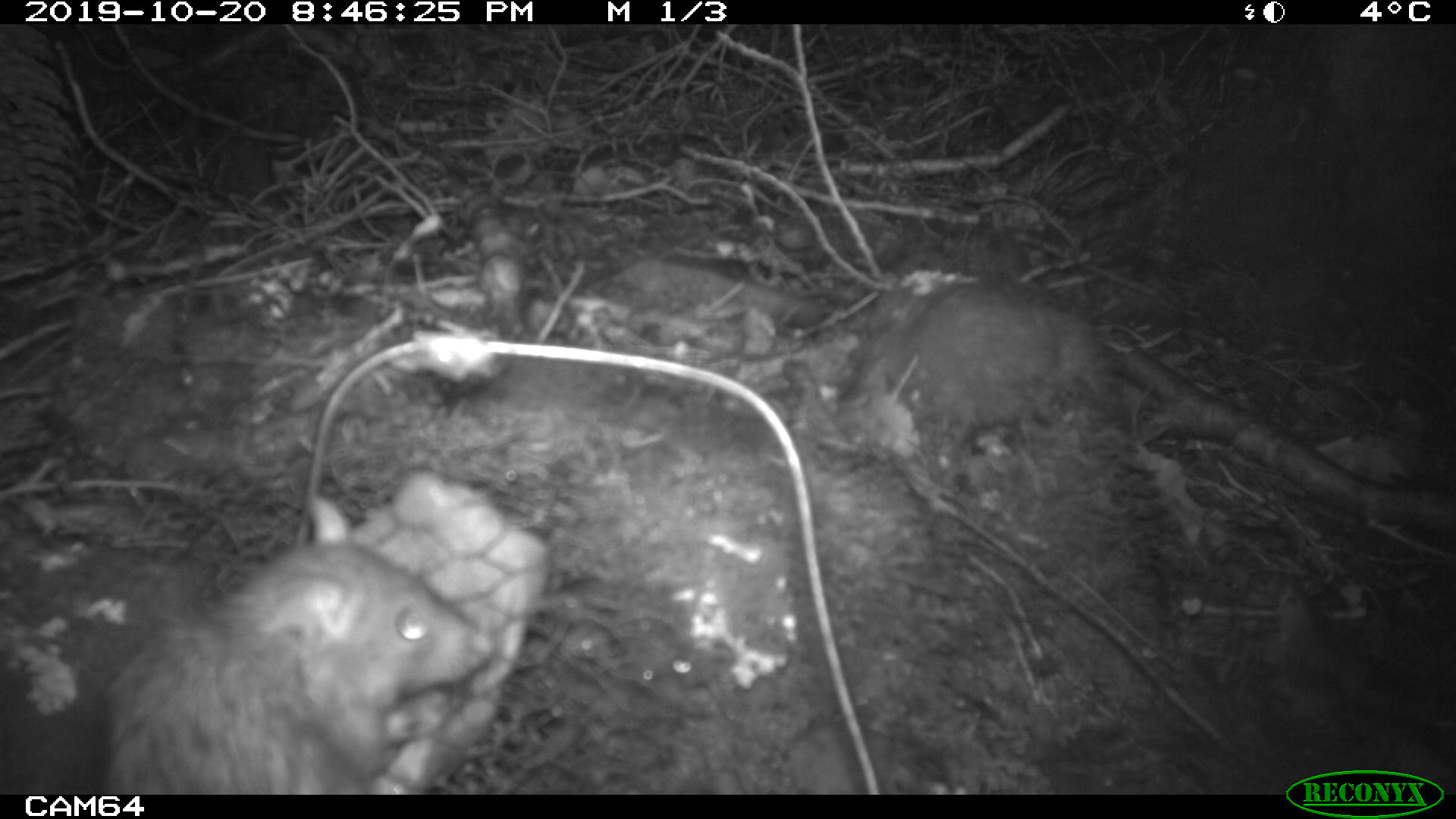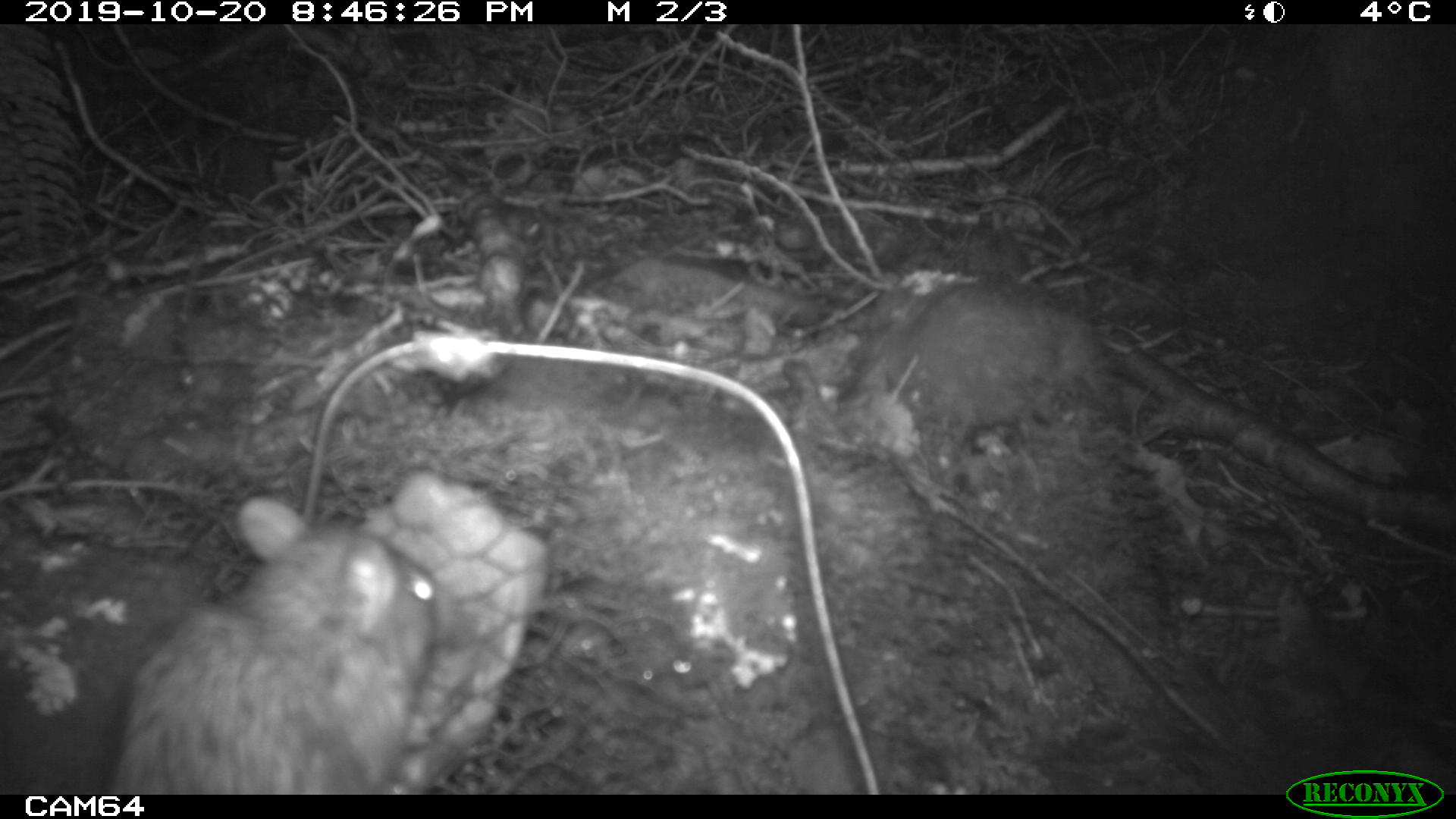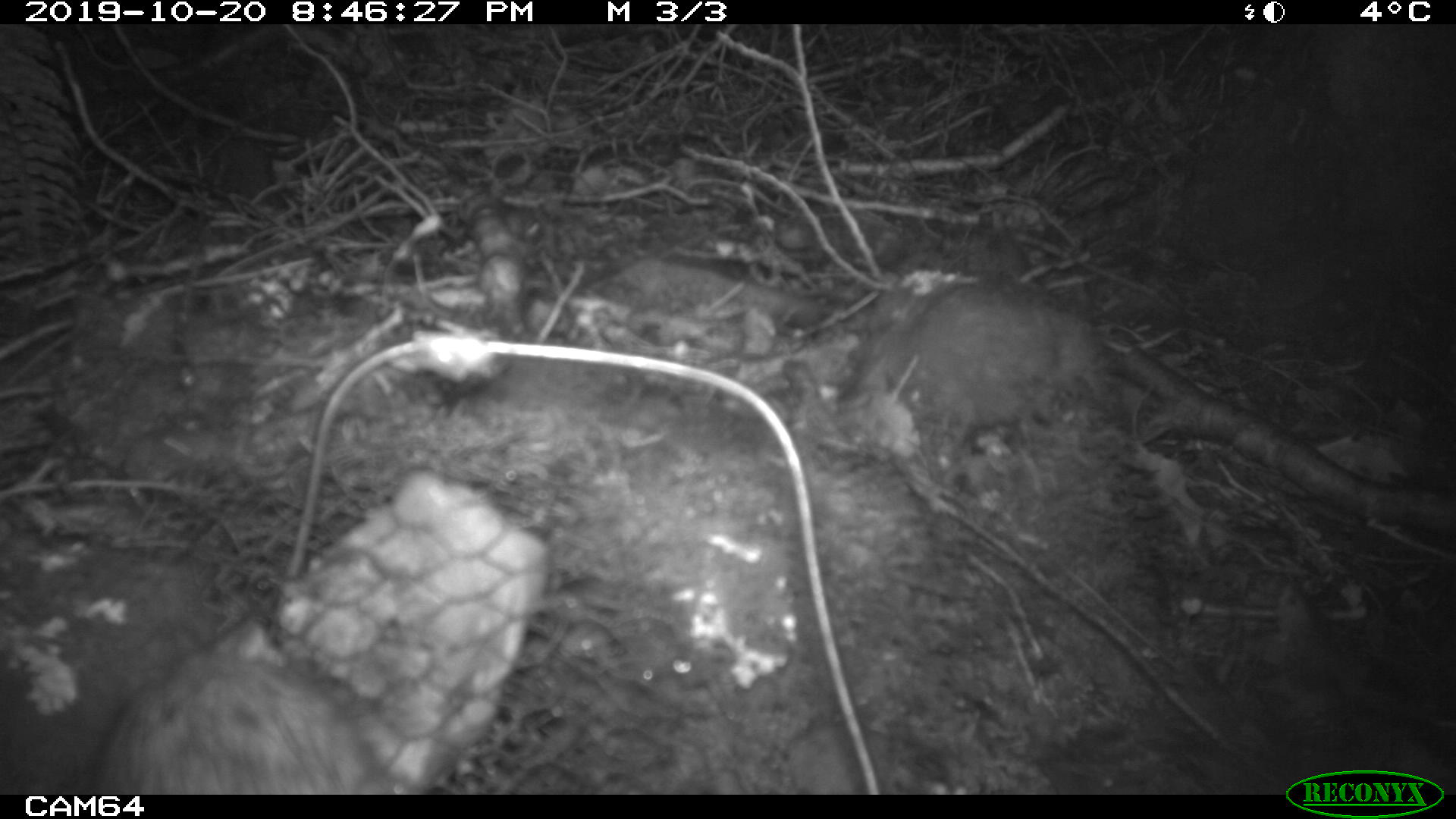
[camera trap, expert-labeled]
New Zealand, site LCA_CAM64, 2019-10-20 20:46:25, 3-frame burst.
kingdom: Animalia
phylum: Chordata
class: Mammalia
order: Rodentia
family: Muridae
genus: Rattus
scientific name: Rattus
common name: rat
Rat (Rattus).